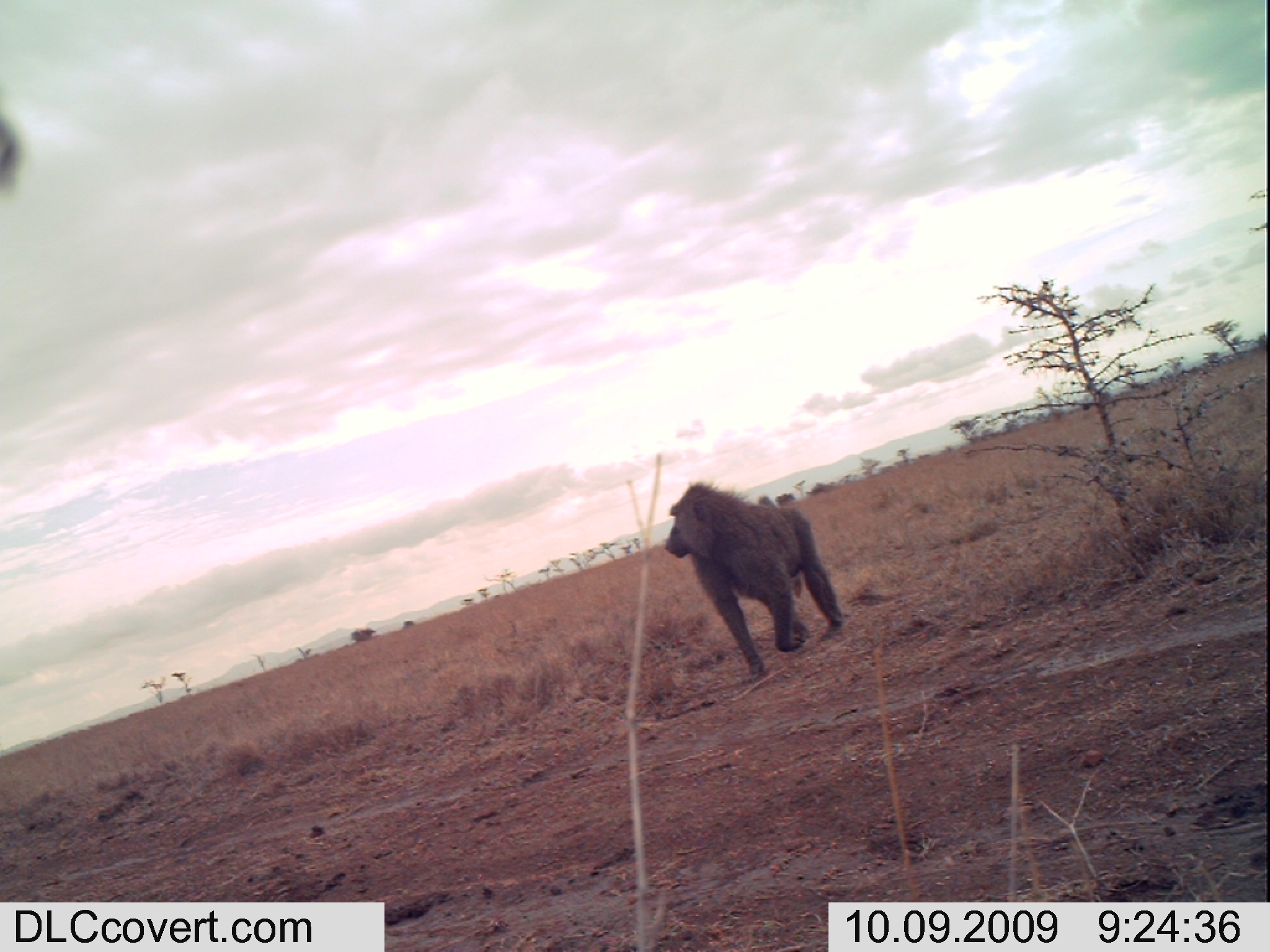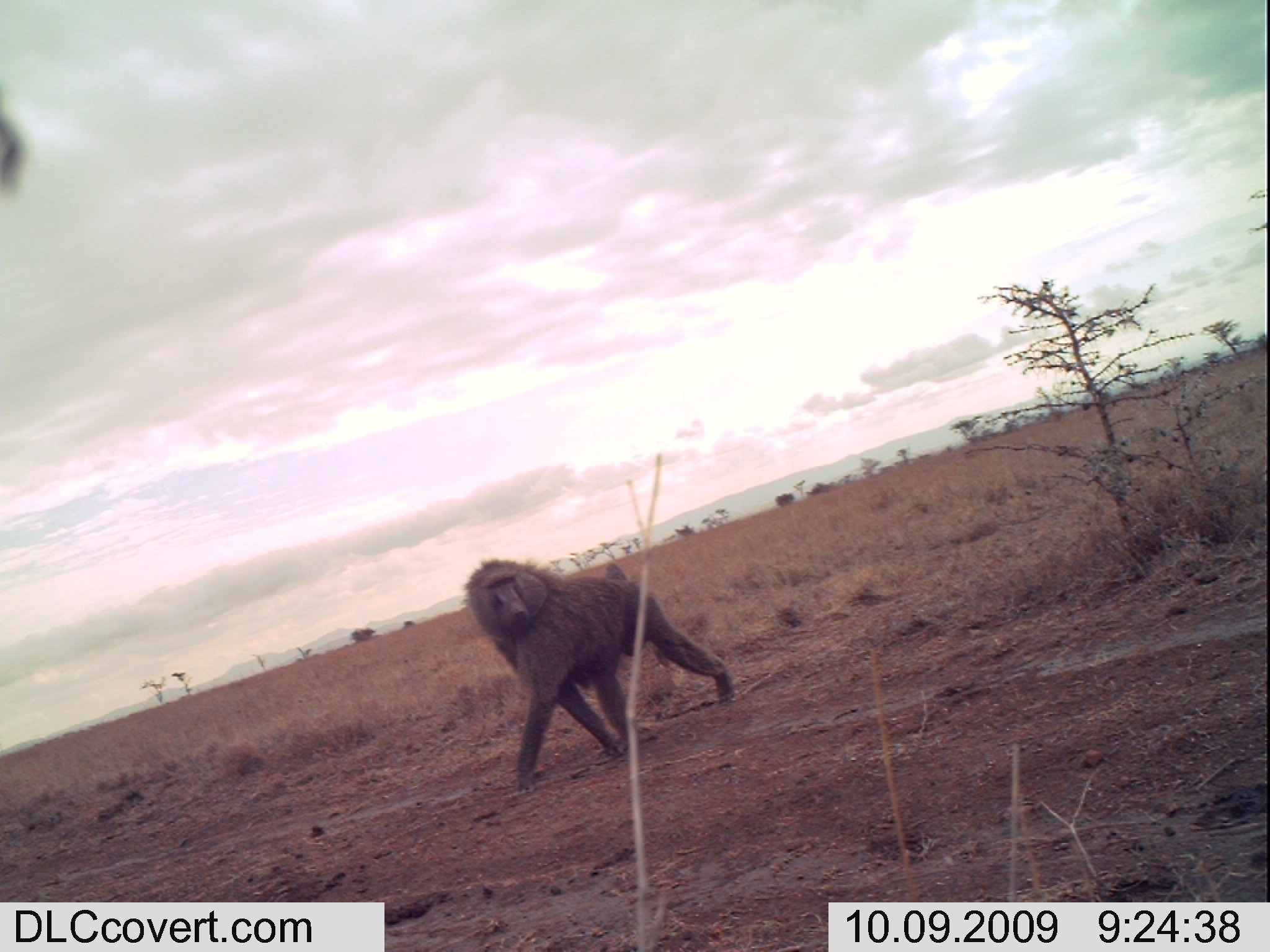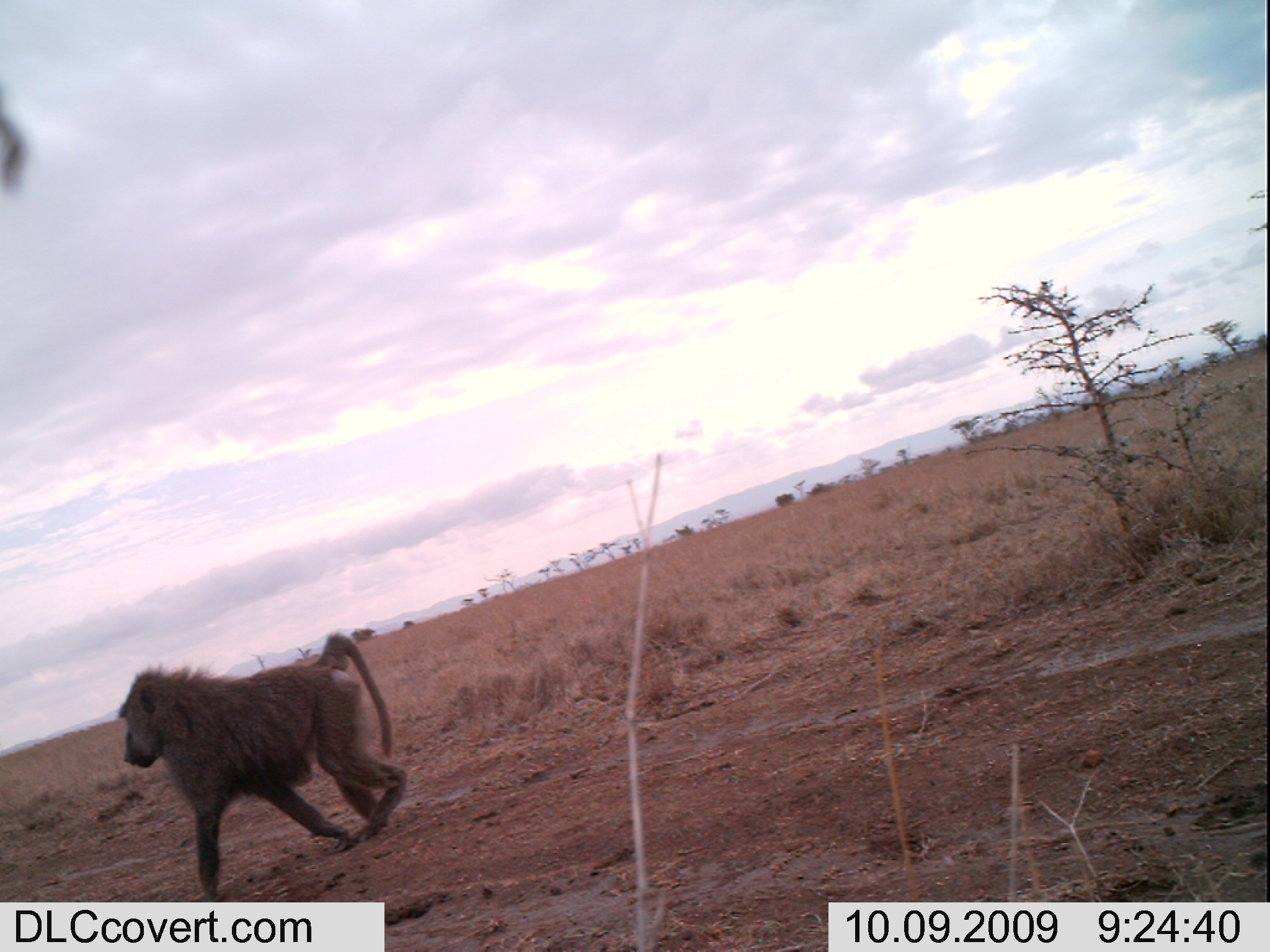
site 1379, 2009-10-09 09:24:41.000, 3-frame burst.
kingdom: Animalia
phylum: Chordata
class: Mammalia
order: Primates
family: Cercopithecidae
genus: Papio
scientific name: Papio anubis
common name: olive baboon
Papio anubis (olive baboon), count 1.